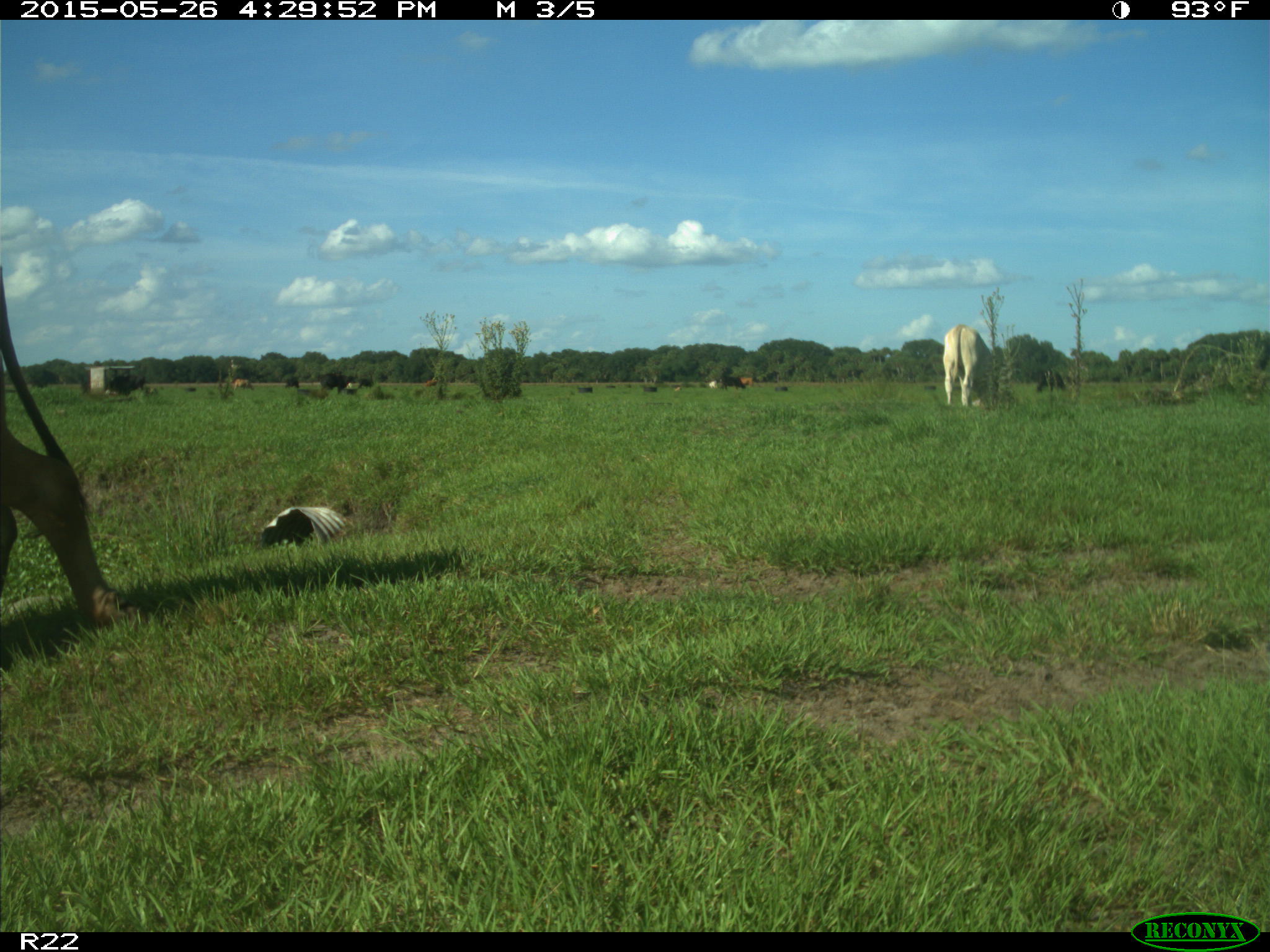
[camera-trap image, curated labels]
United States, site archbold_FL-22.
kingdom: Animalia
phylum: Chordata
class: Mammalia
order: Artiodactyla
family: Bovidae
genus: Bos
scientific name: Bos taurus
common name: domestic cow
Bos taurus (domestic cow).